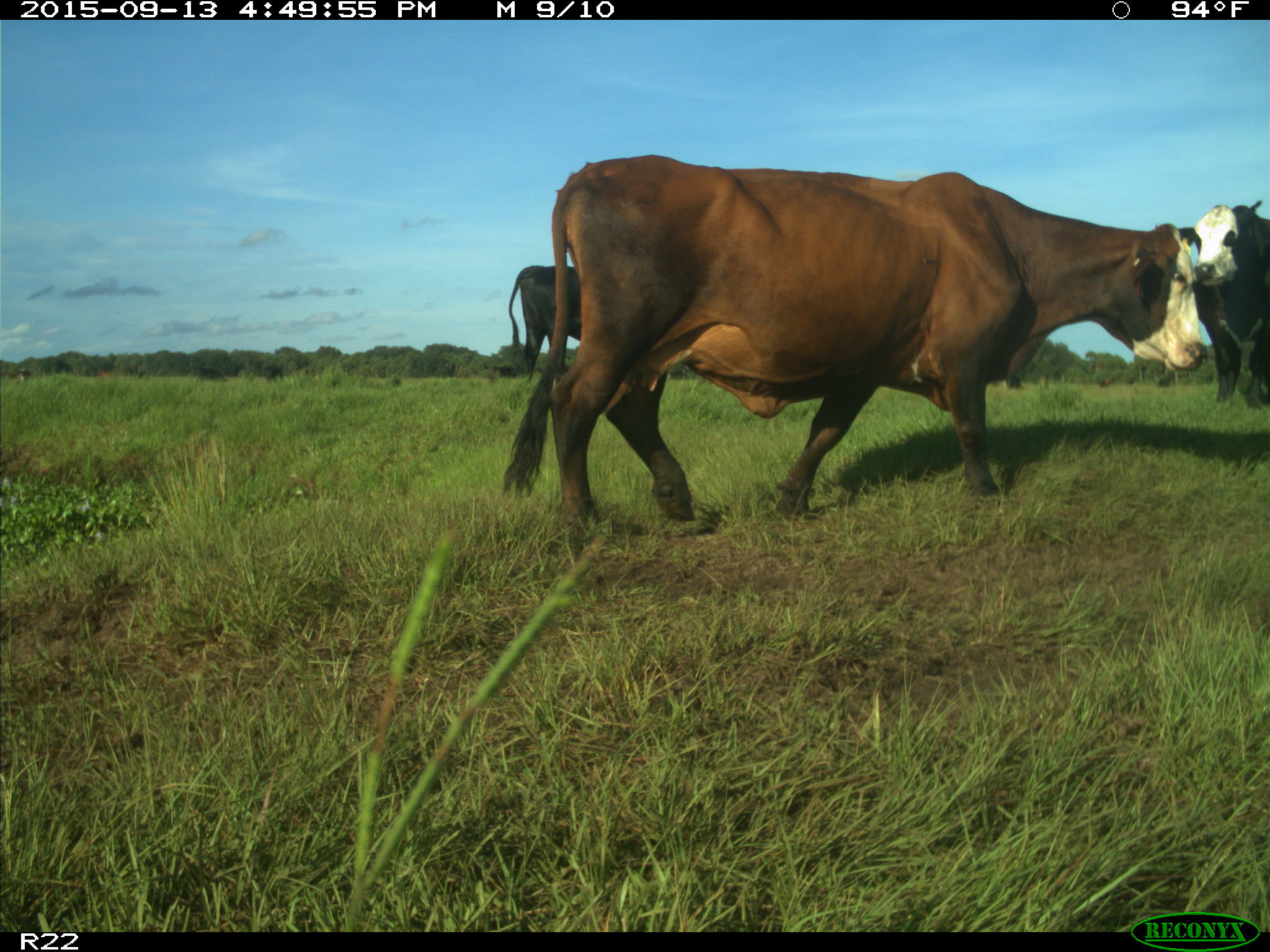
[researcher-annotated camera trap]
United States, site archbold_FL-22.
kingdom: Animalia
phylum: Chordata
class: Mammalia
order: Artiodactyla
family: Bovidae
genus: Bos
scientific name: Bos taurus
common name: domestic cow